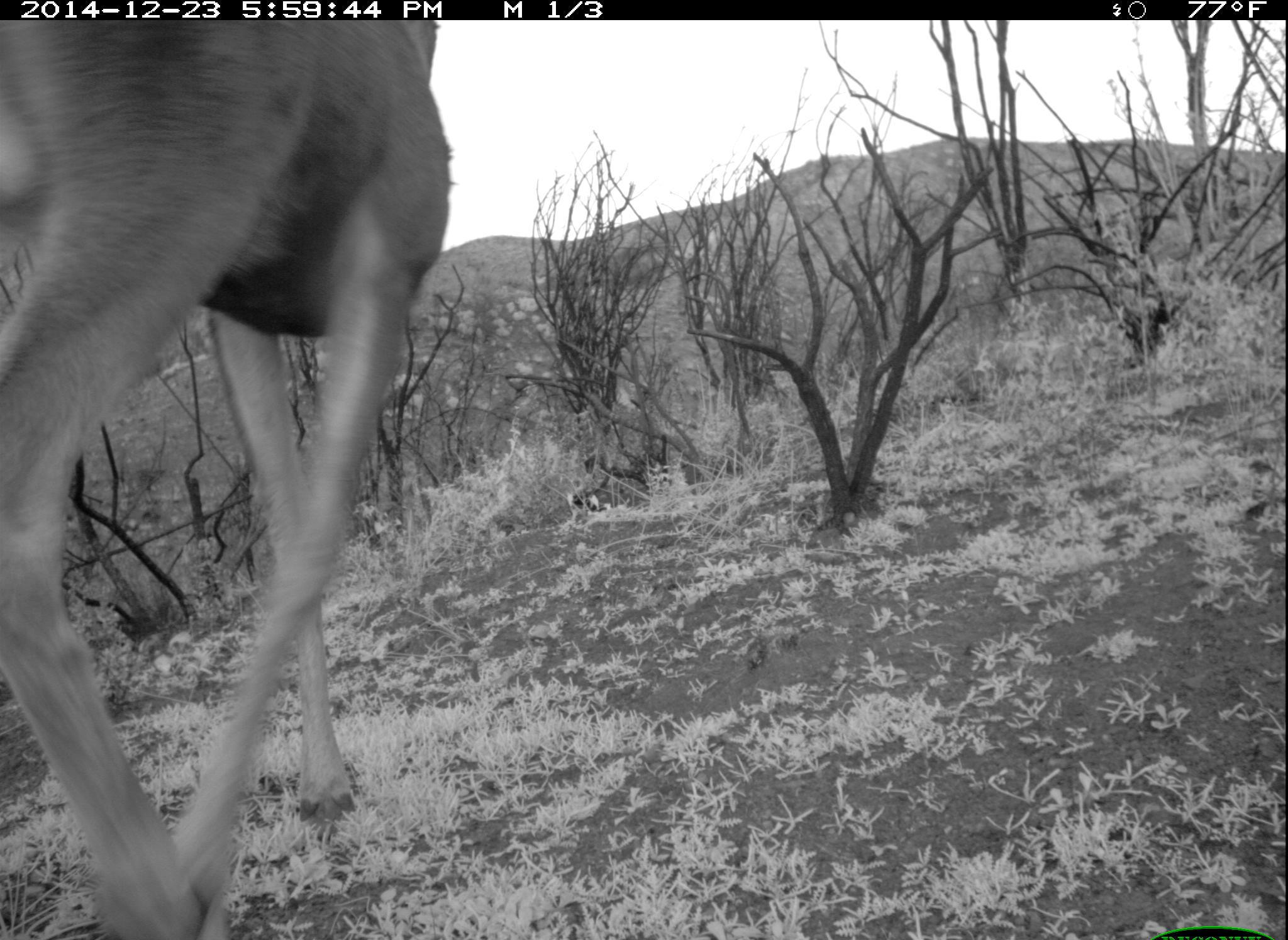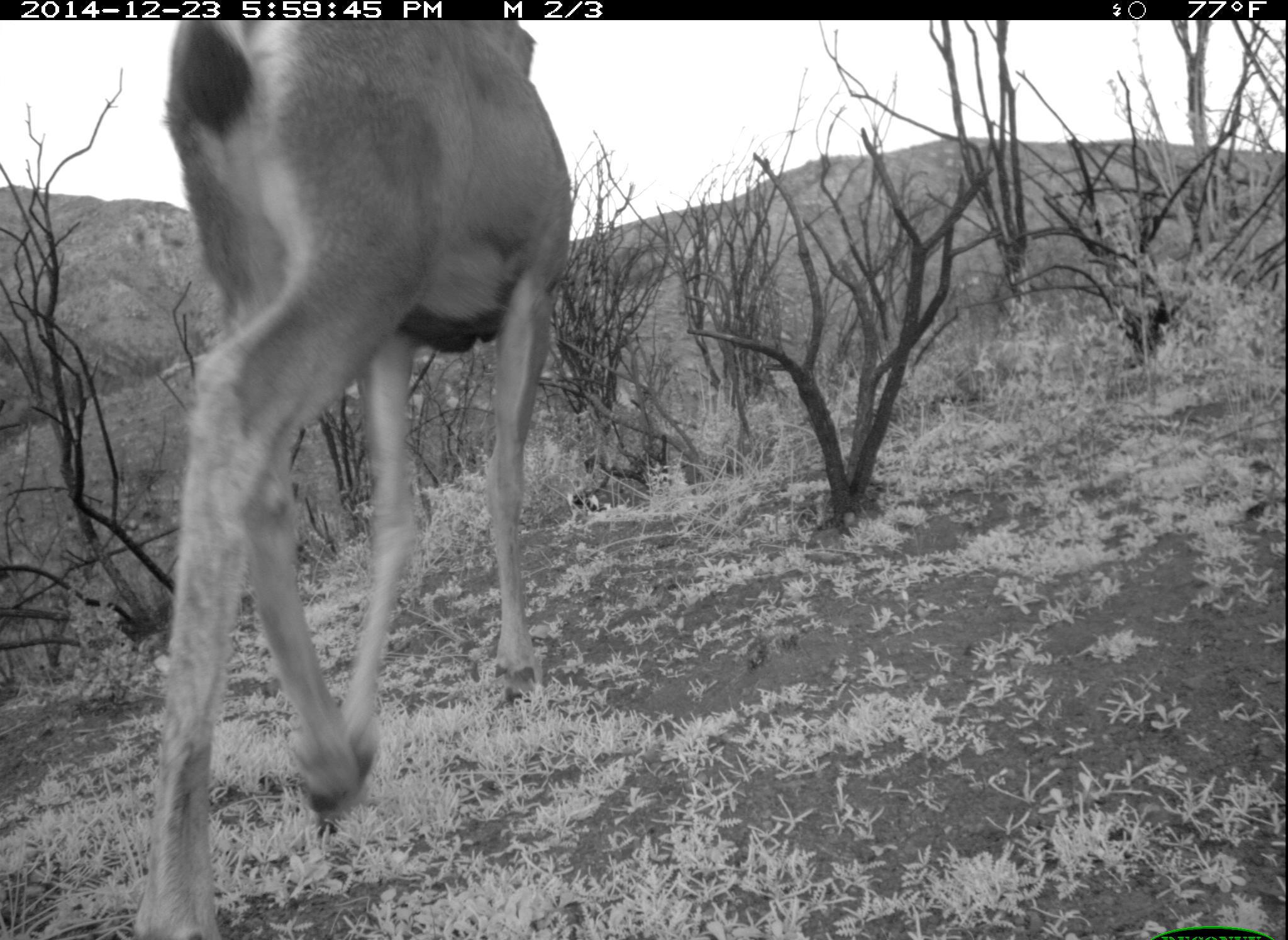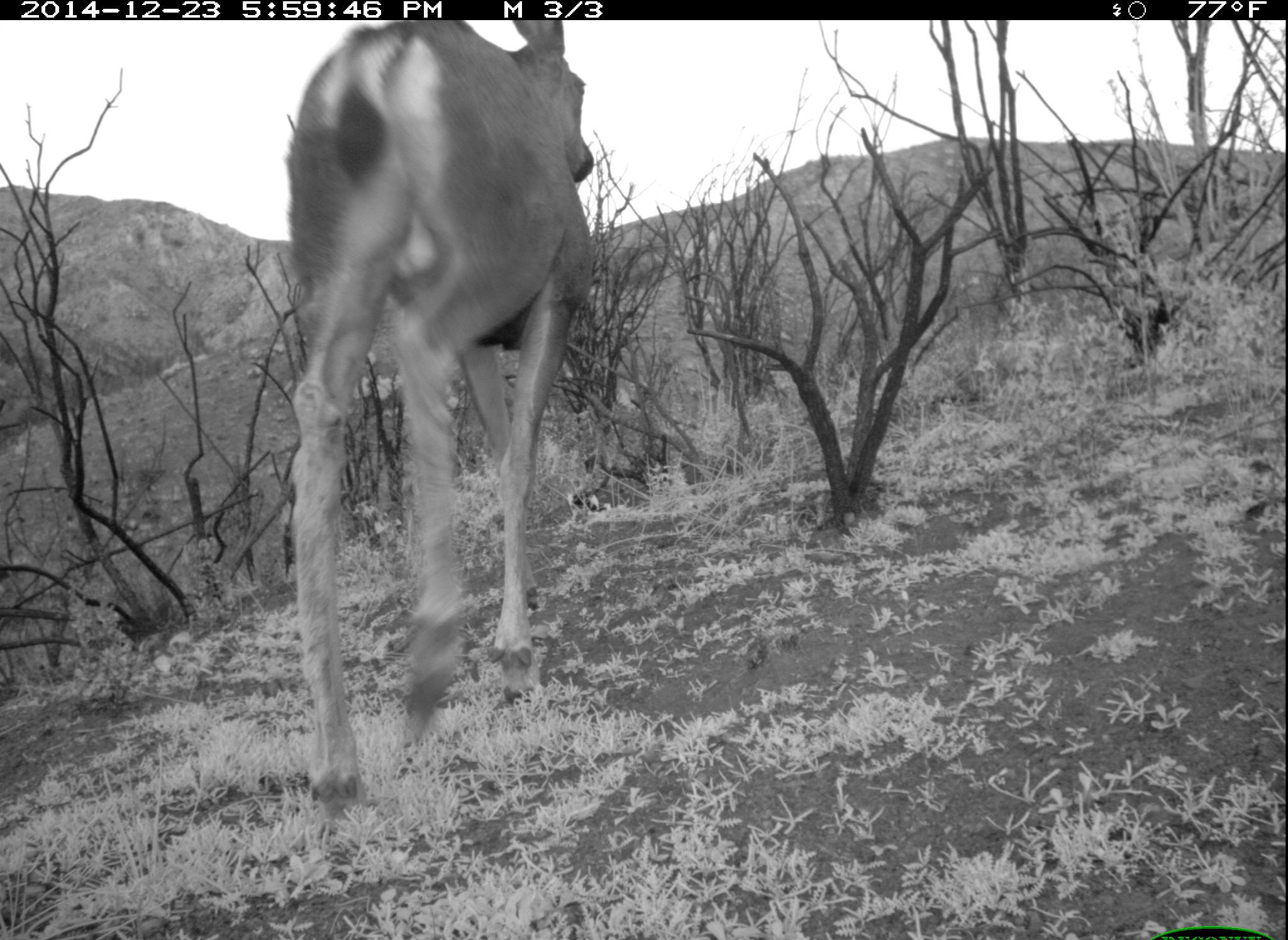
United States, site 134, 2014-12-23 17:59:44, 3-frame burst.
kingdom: Animalia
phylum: Chordata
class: Mammalia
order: Artiodactyla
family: Cervidae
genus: Odocoileus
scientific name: Odocoileus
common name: deer